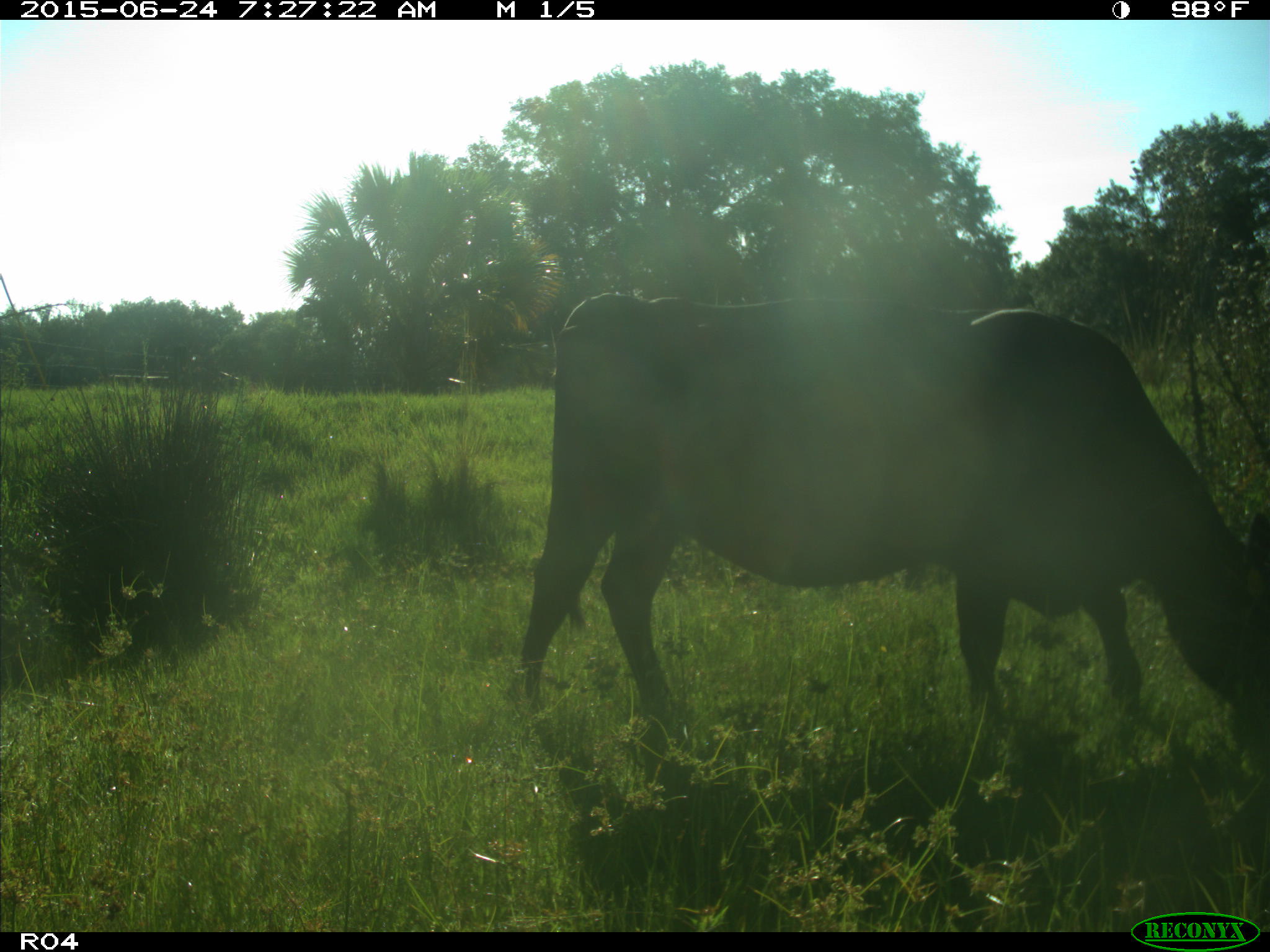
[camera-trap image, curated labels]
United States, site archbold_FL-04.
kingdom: Animalia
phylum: Chordata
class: Mammalia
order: Artiodactyla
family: Bovidae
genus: Bos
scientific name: Bos taurus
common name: domestic cow